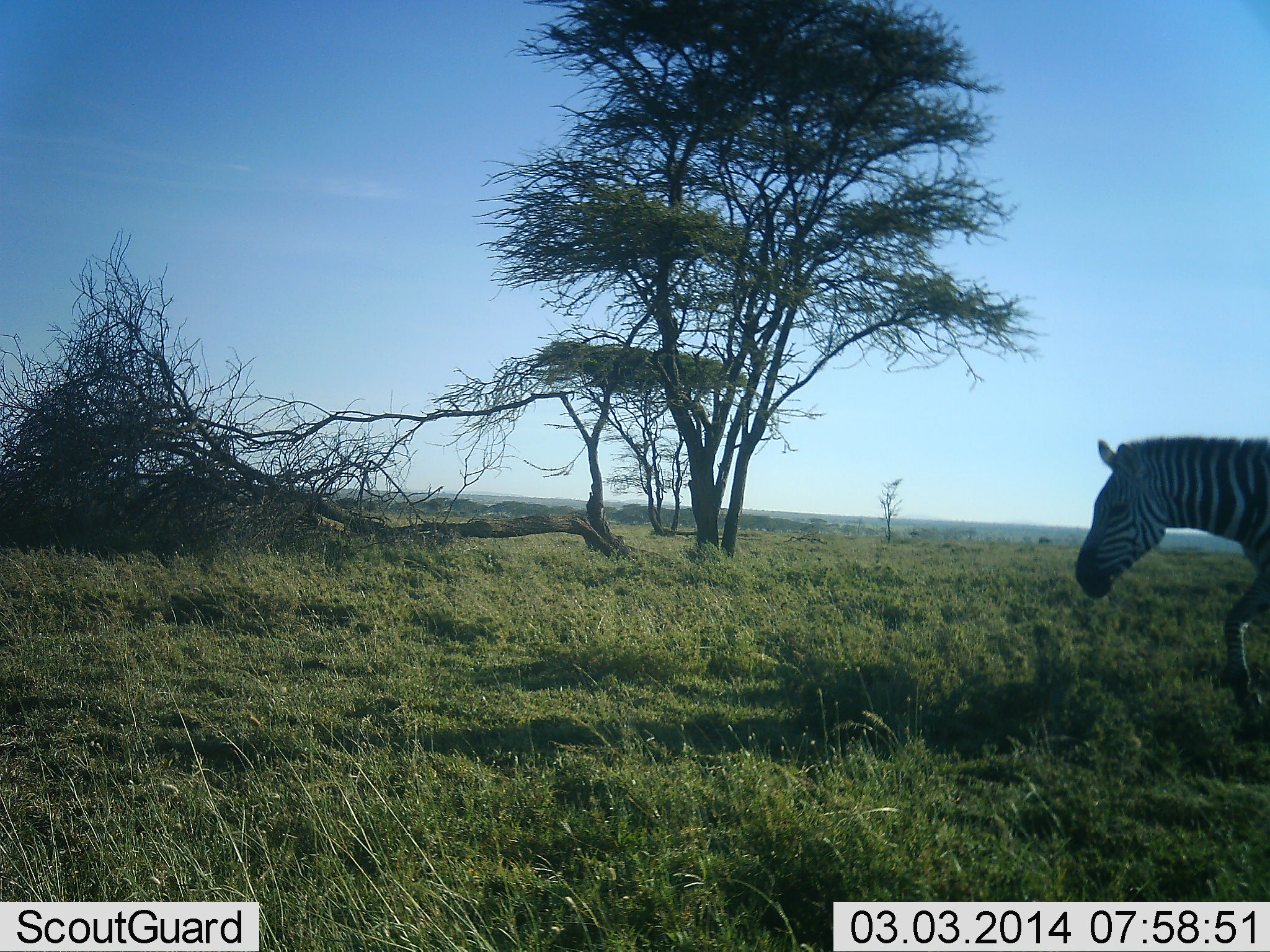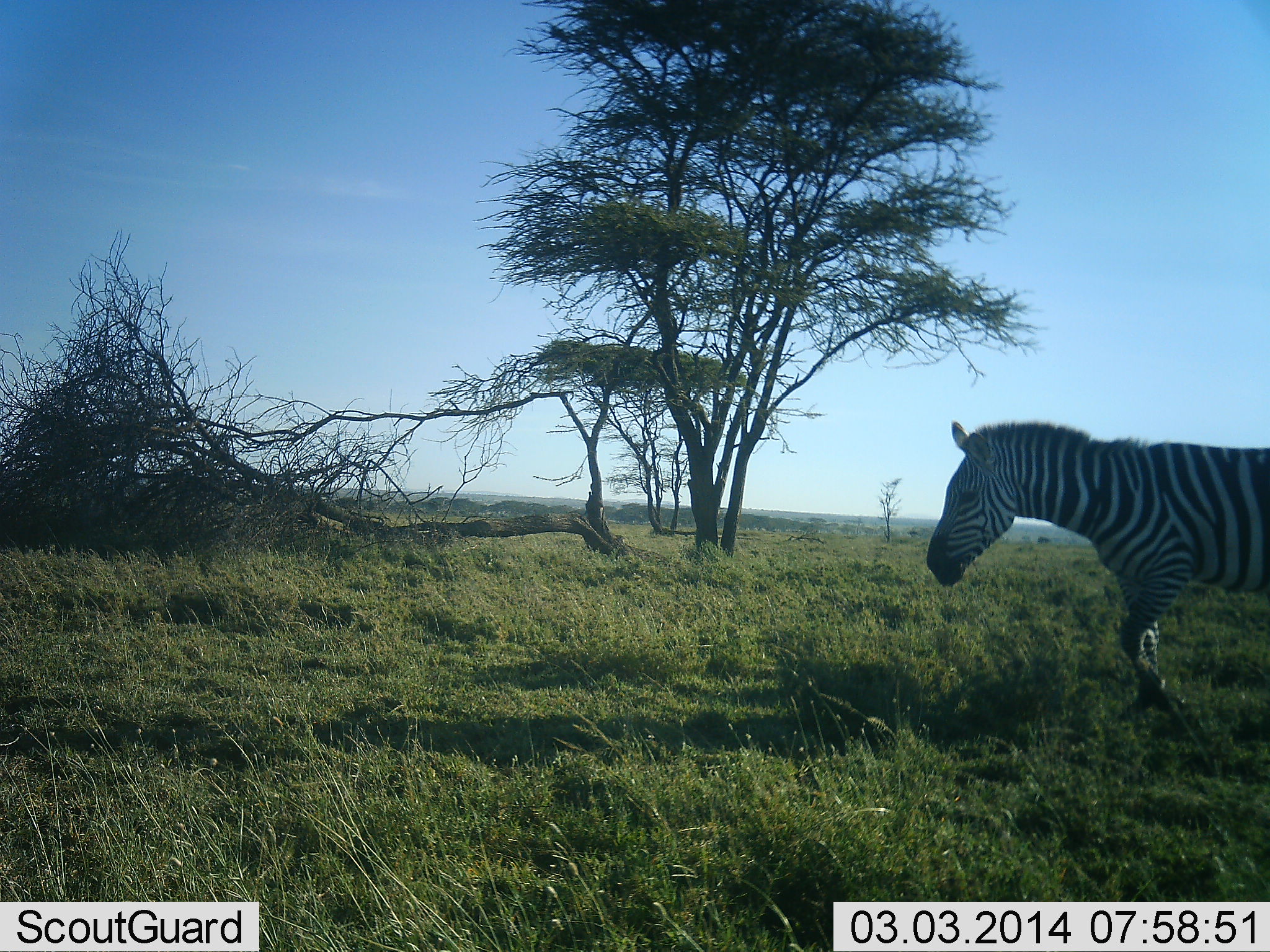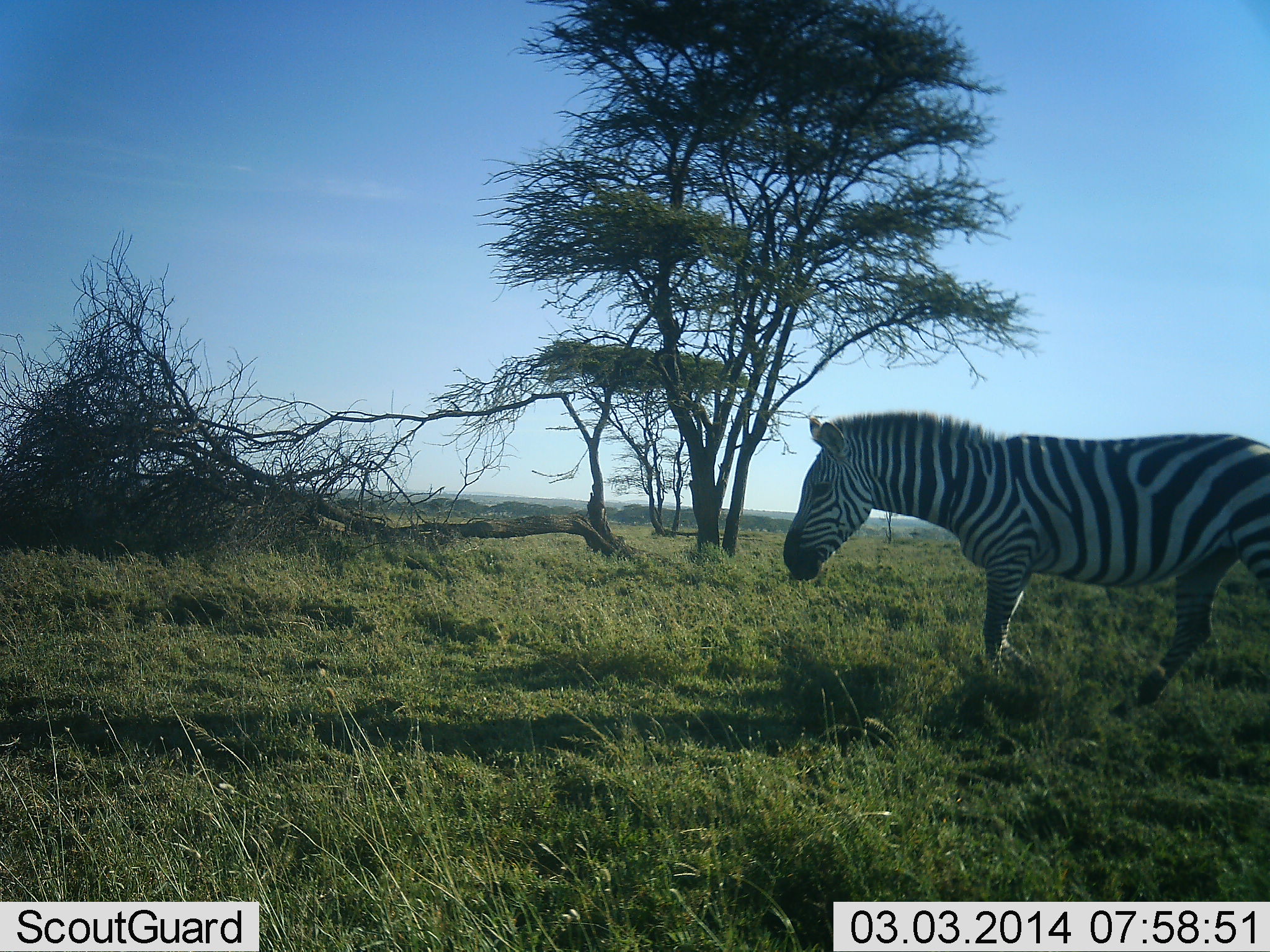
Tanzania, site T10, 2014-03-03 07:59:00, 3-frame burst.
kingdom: Animalia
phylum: Chordata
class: Mammalia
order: Perissodactyla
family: Equidae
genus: Equus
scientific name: Equus quagga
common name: plains zebra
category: zebra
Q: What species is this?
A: Zebra (plains zebra) (Equus quagga).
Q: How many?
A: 1.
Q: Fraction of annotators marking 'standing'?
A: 0%.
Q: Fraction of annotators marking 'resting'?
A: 0%.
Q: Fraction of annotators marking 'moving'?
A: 100%.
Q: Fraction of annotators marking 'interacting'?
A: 0%.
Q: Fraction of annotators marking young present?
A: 0%.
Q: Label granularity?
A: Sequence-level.